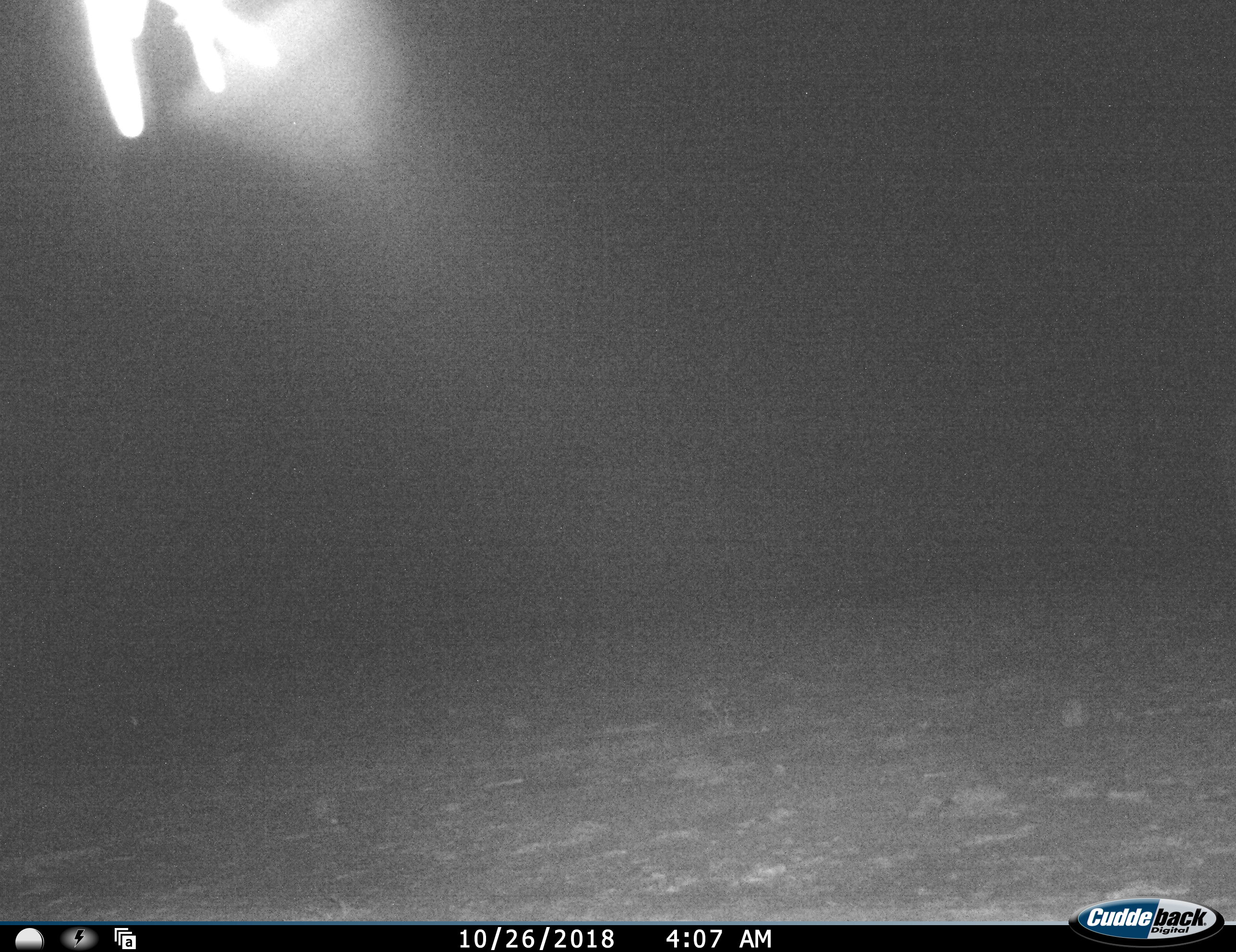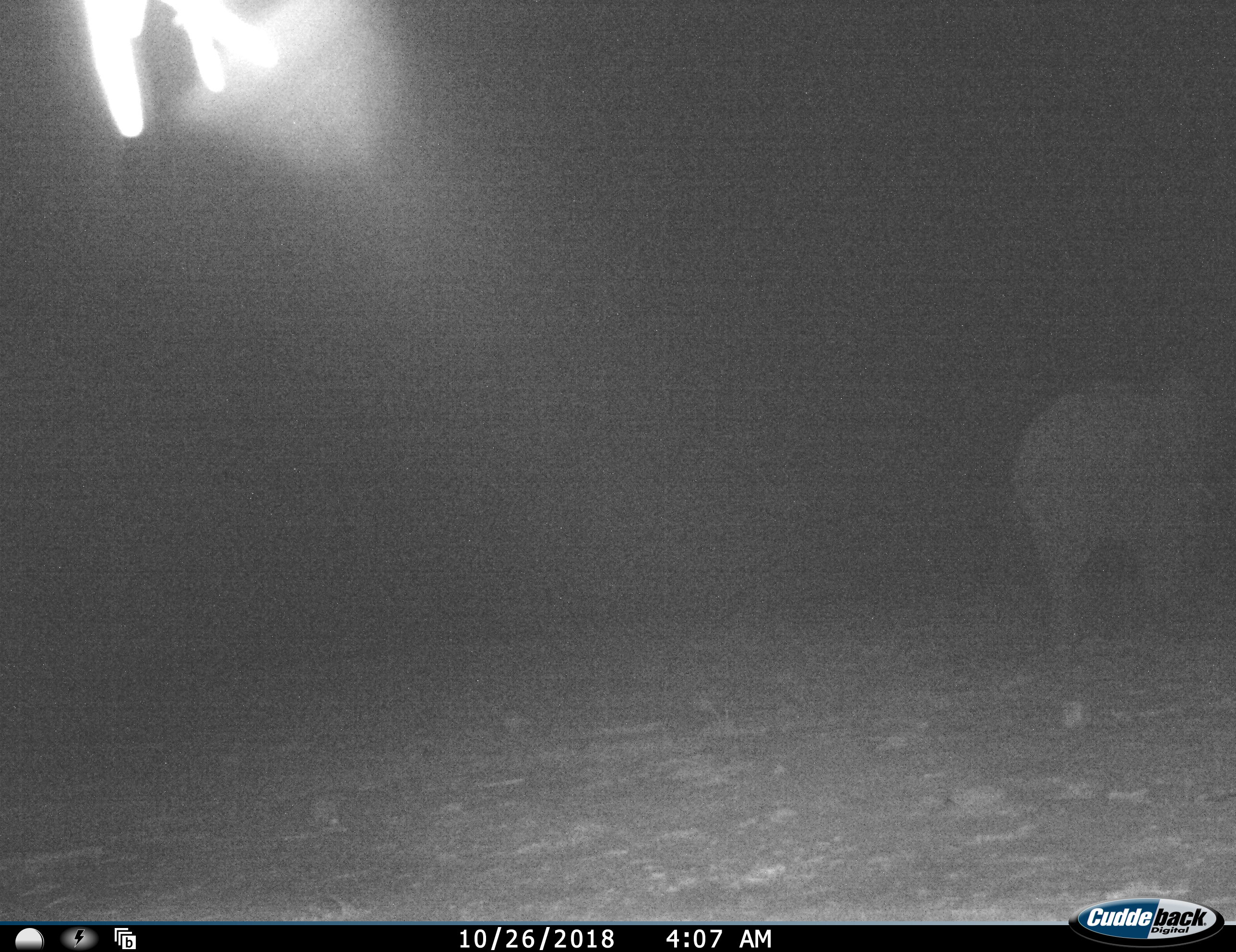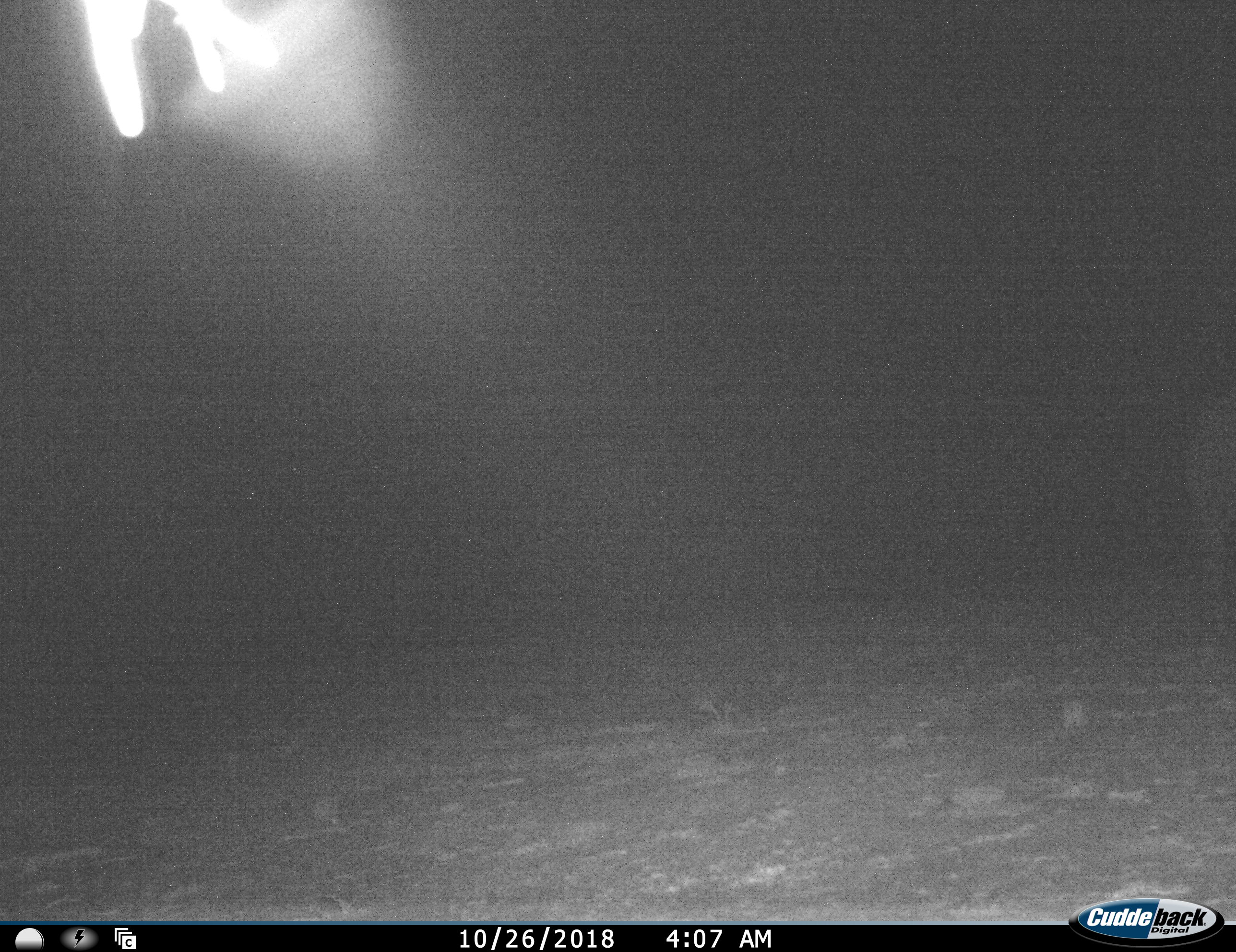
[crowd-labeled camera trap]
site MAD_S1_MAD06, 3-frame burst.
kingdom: Animalia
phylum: Chordata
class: Mammalia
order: Proboscidea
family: Elephantidae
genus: Loxodonta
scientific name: Loxodonta africana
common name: african bush elephant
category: elephant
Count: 1.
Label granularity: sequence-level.